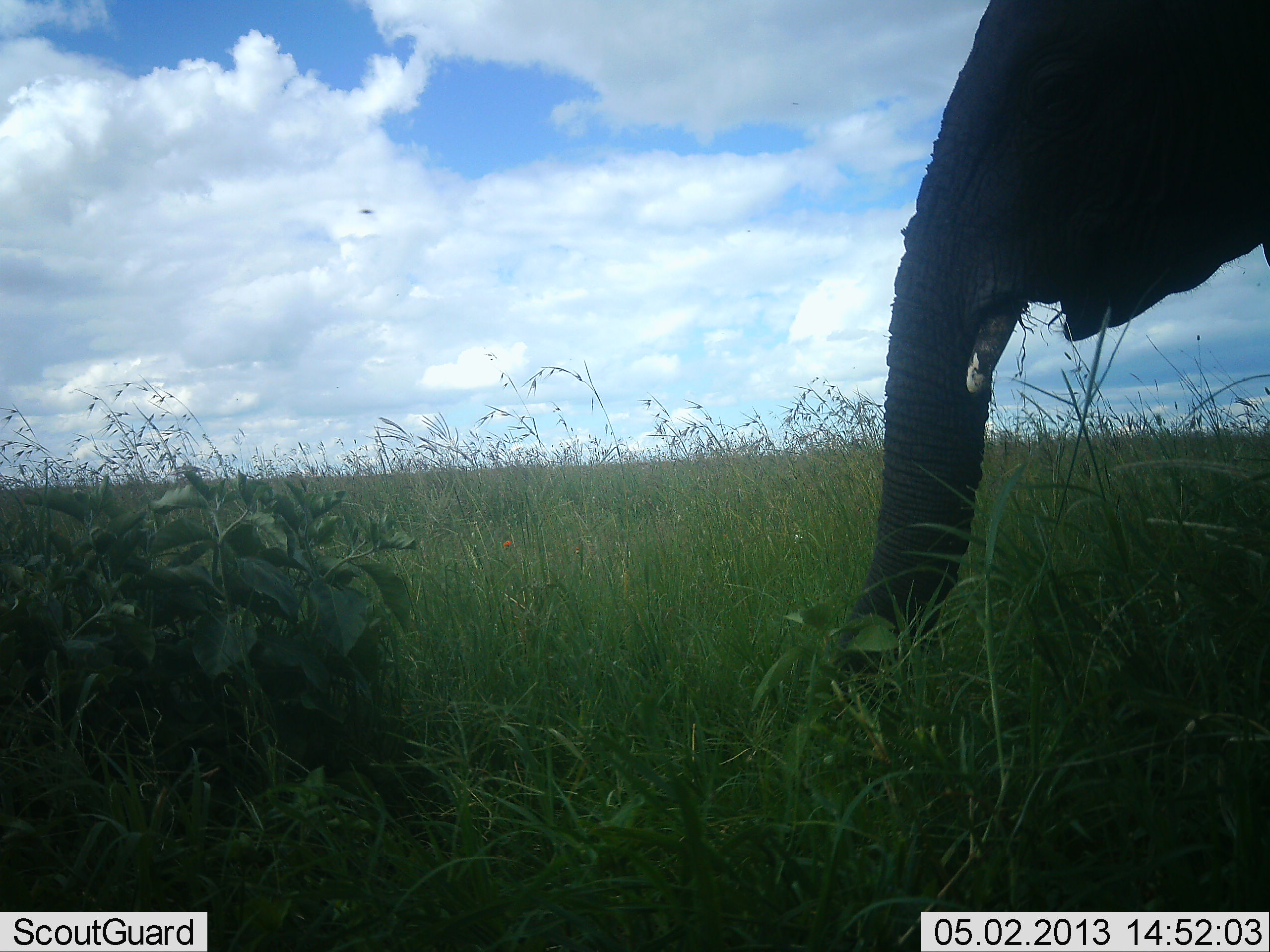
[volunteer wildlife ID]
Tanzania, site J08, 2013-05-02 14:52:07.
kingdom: Animalia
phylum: Chordata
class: Mammalia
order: Proboscidea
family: Elephantidae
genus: Loxodonta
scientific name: Loxodonta africana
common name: african bush elephant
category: elephant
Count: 1.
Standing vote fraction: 44%.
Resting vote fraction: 0%.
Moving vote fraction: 12%.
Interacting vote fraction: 0%.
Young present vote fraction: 0%.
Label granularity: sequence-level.